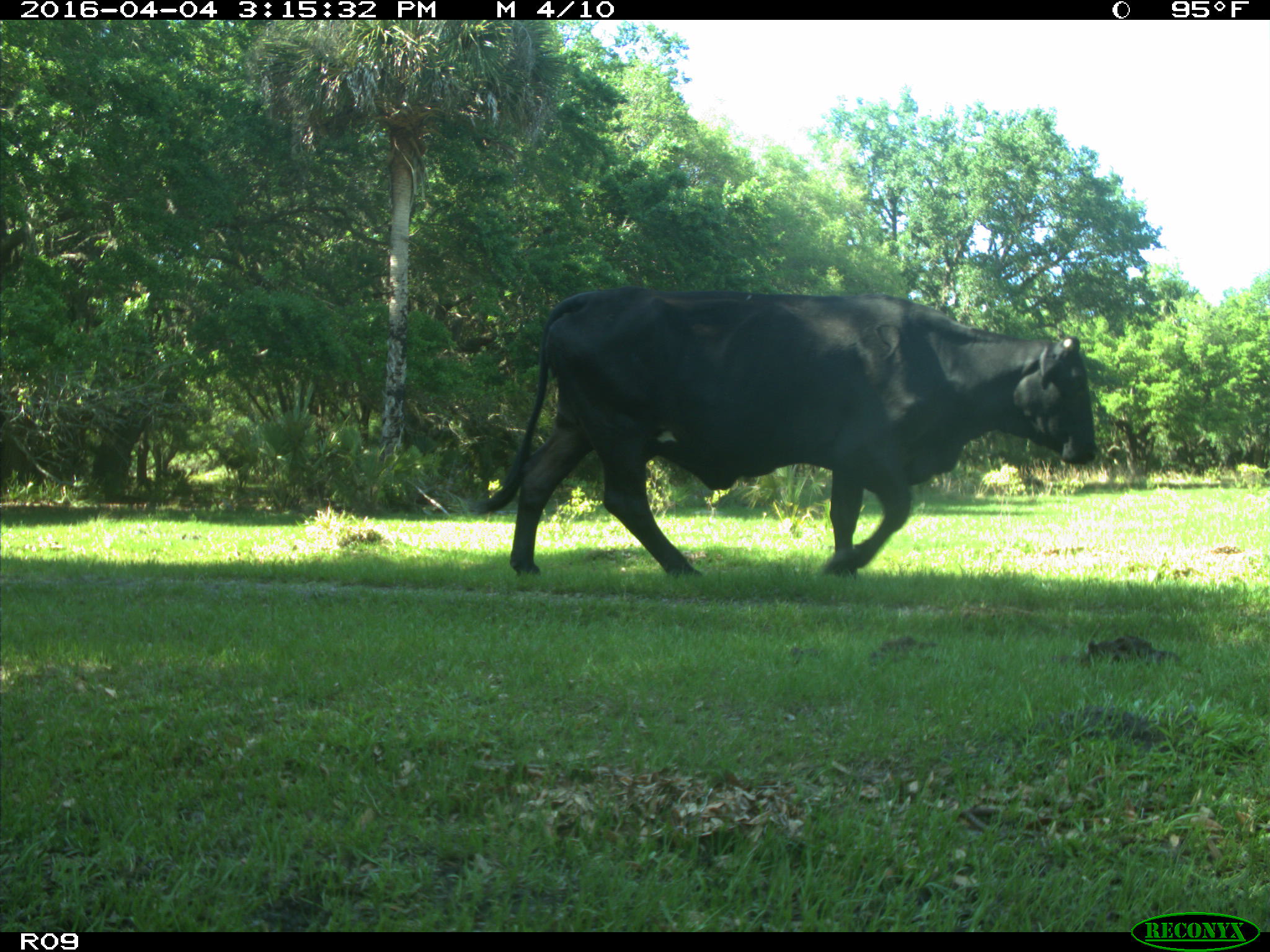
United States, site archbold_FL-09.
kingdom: Animalia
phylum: Chordata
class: Mammalia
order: Artiodactyla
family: Bovidae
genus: Bos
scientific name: Bos taurus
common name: domestic cow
Bos taurus (domestic cow).